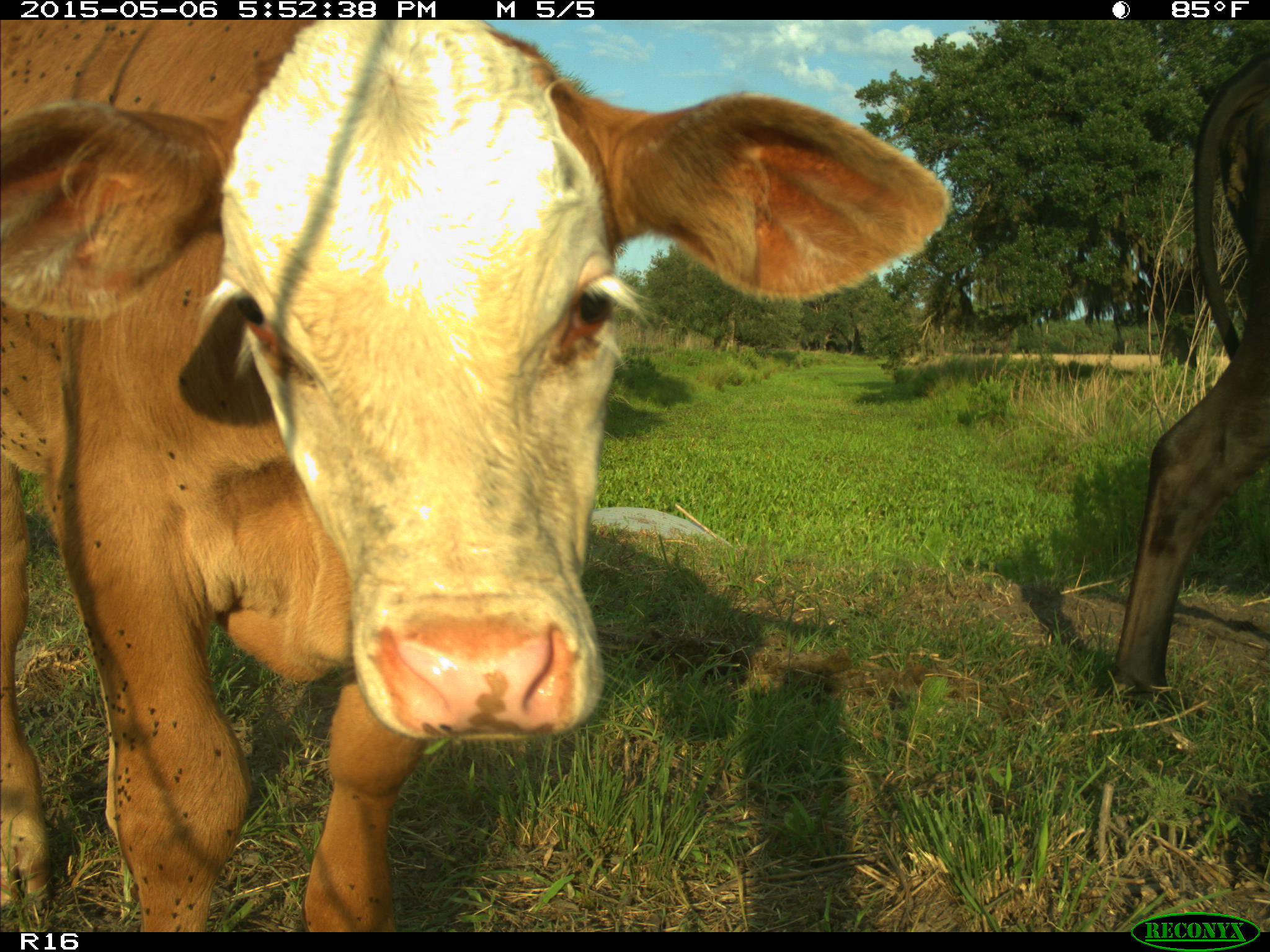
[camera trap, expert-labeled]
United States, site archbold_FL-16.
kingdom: Animalia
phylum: Chordata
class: Mammalia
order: Artiodactyla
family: Bovidae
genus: Bos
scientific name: Bos taurus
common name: domestic cow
Bos taurus (domestic cow).